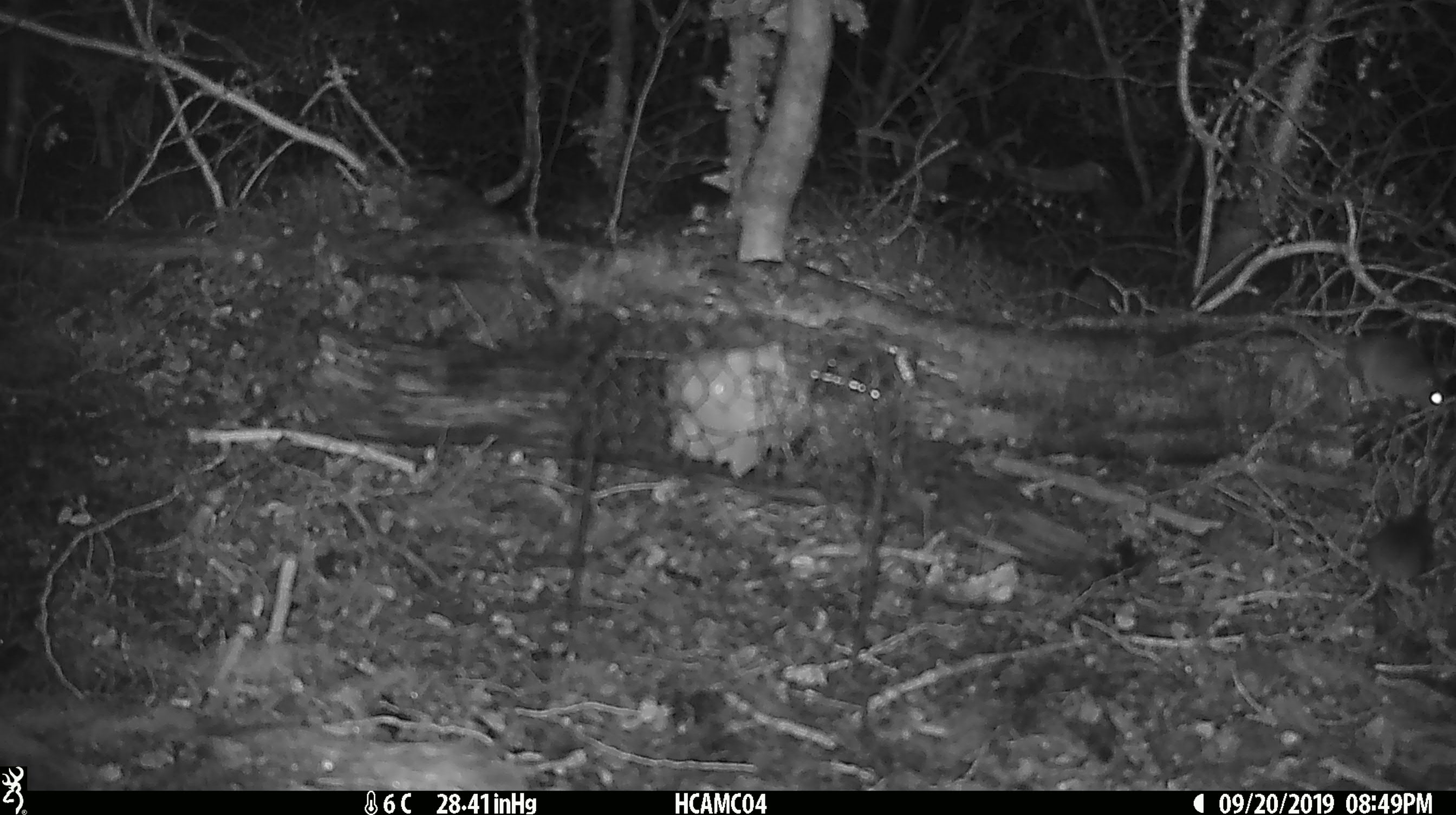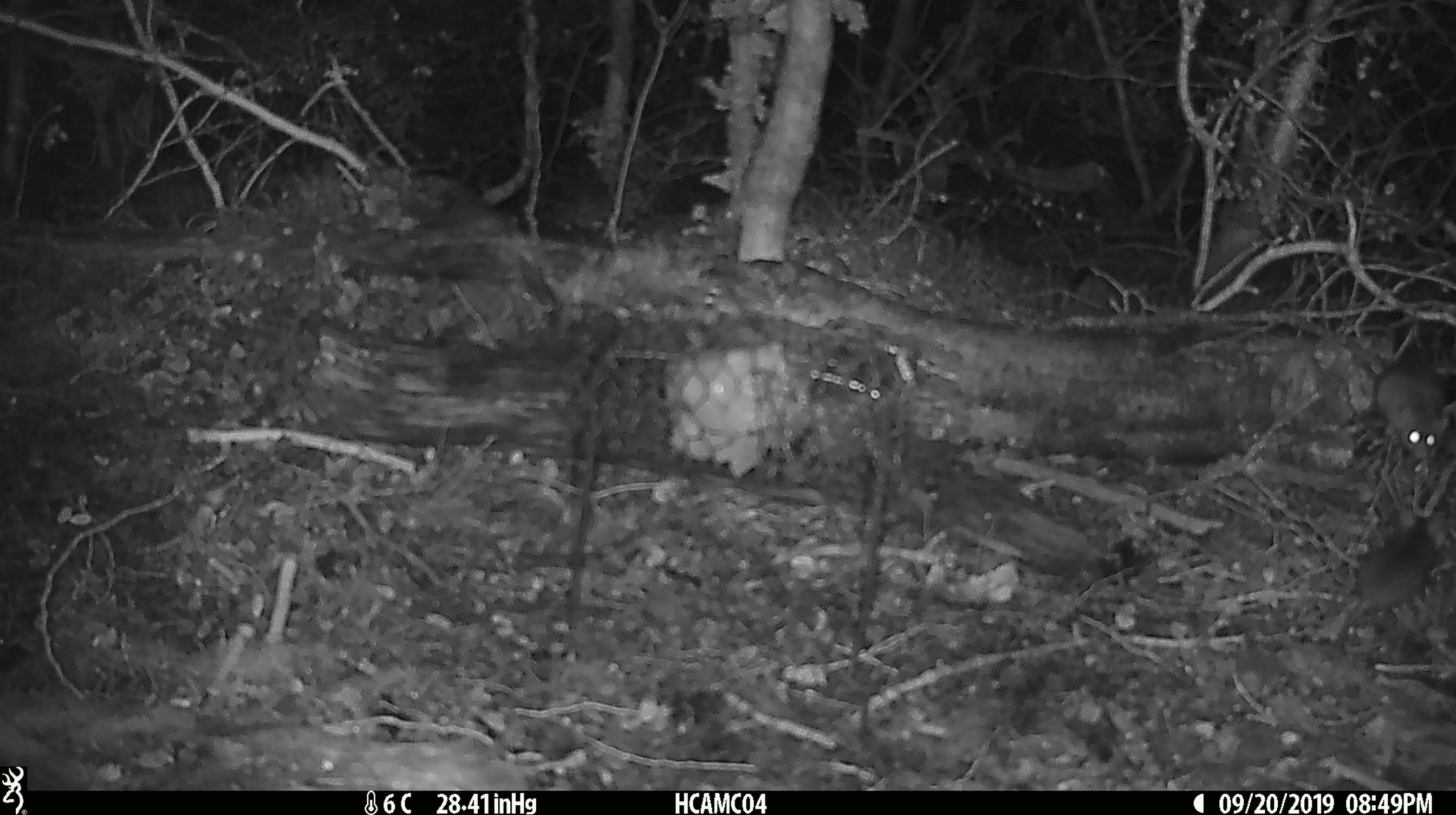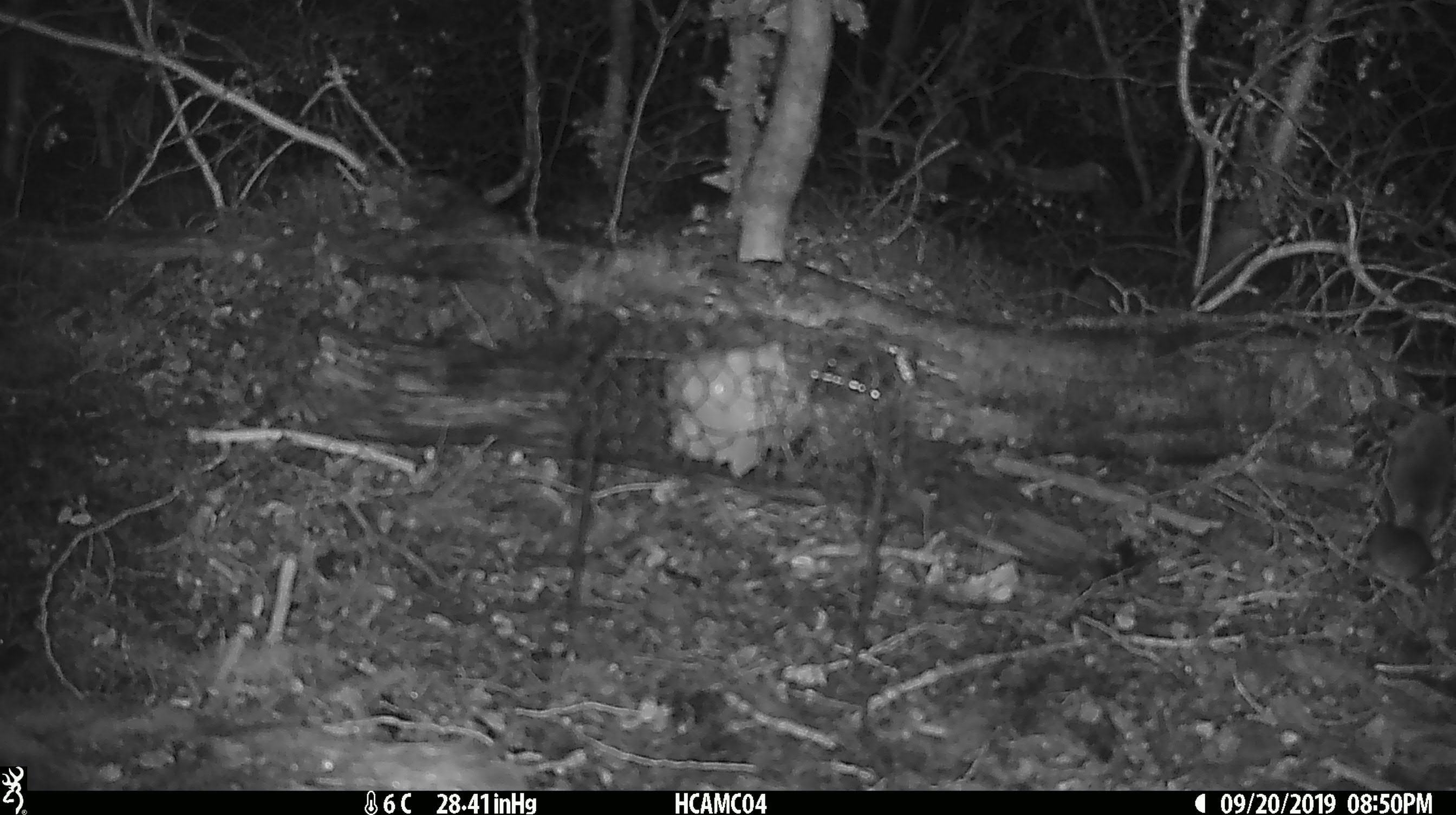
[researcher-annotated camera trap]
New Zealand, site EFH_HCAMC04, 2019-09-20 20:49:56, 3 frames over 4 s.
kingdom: Animalia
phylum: Chordata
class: Mammalia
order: Rodentia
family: Muridae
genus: Mus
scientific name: Mus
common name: mouse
Mouse (Mus).